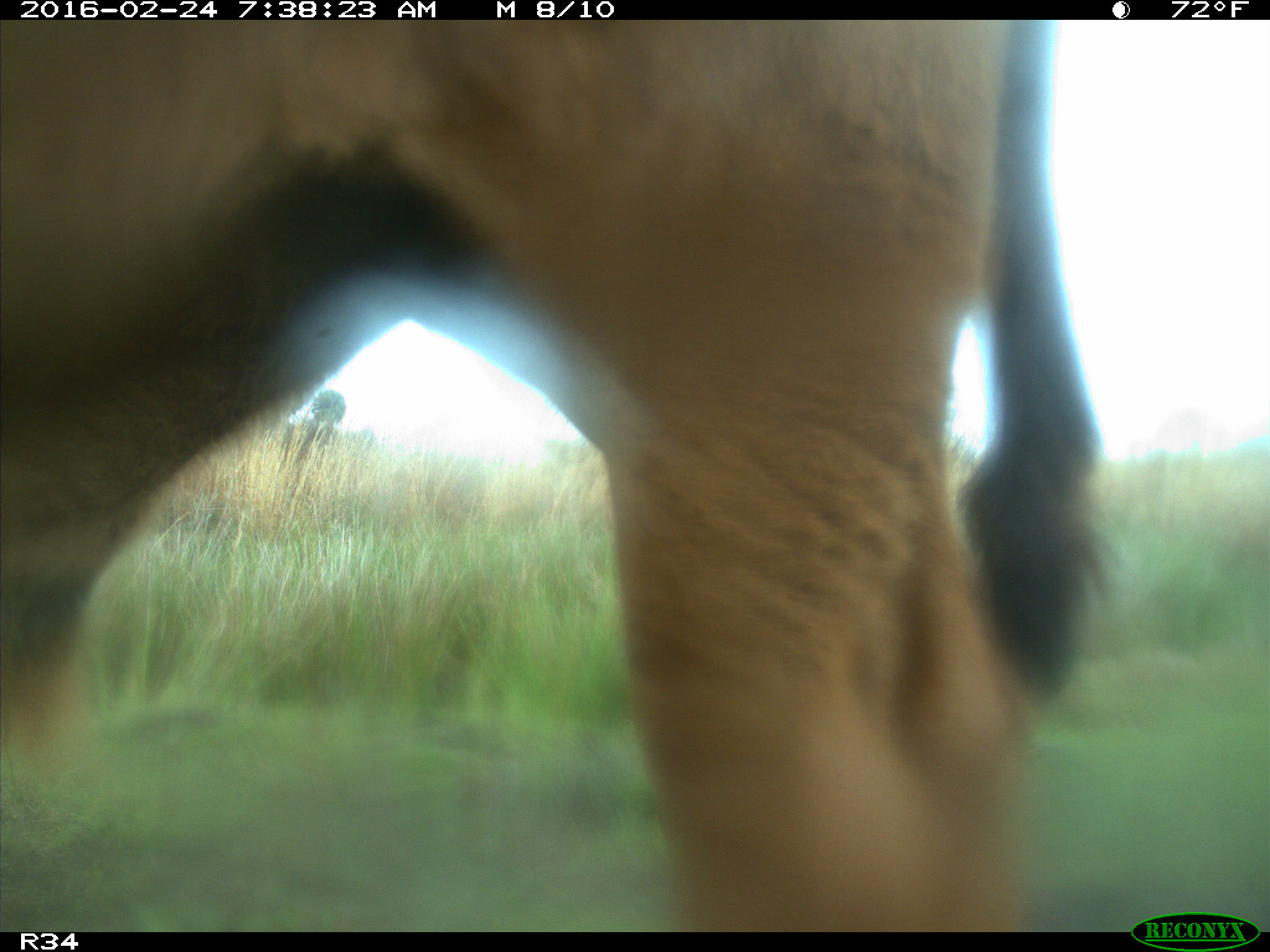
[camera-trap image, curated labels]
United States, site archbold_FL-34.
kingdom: Animalia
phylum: Chordata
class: Mammalia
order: Artiodactyla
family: Bovidae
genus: Bos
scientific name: Bos taurus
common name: domestic cow